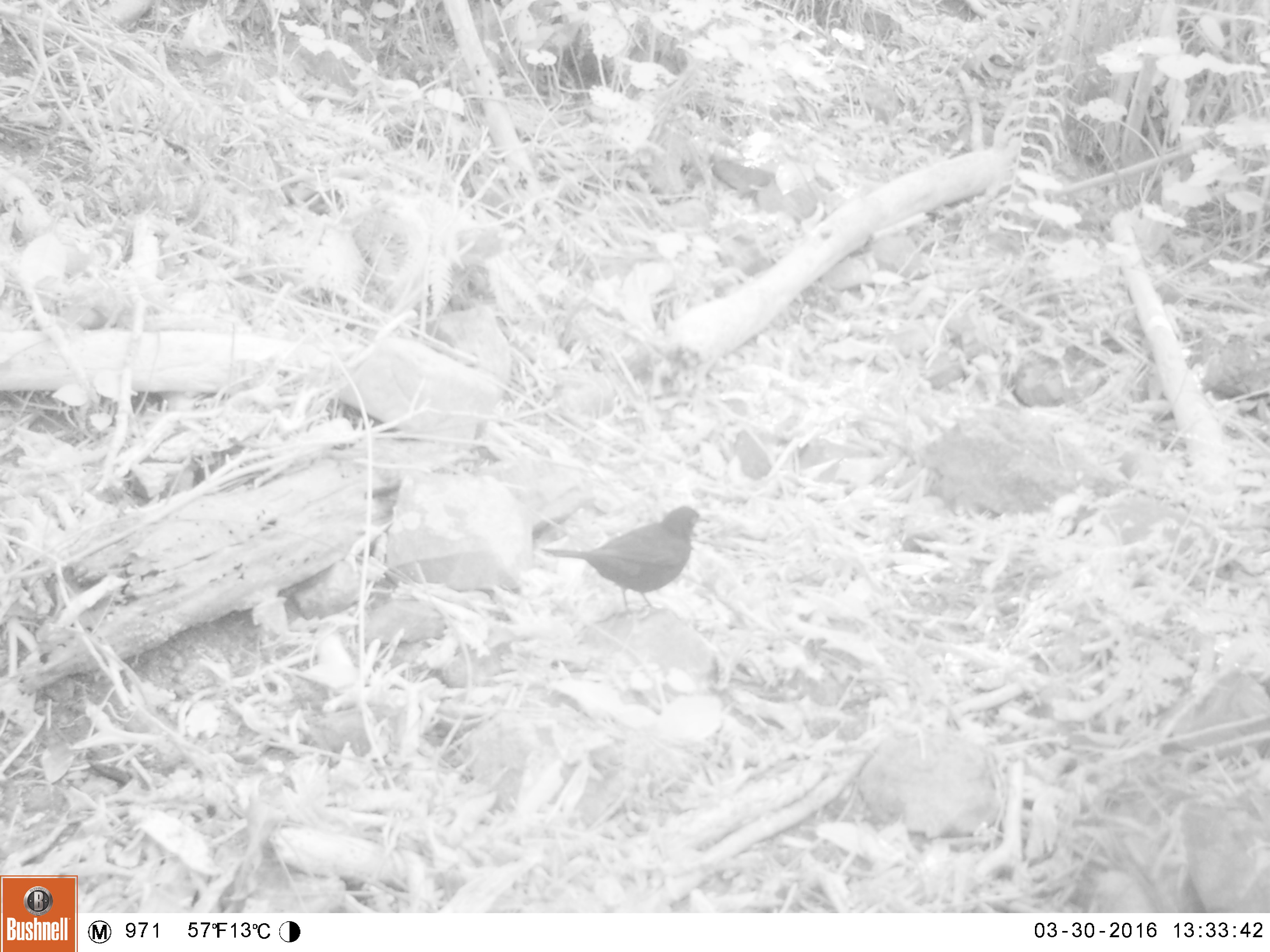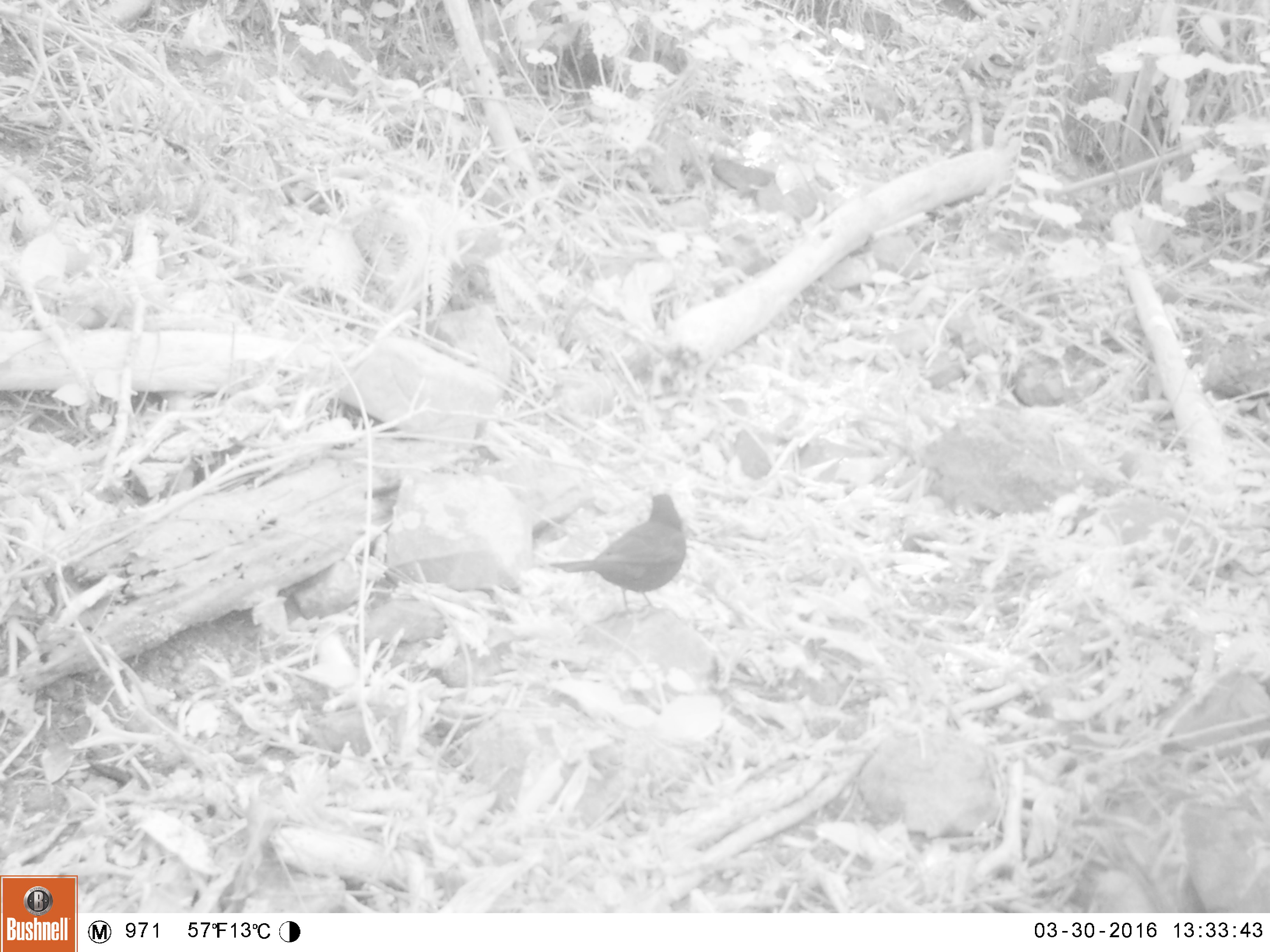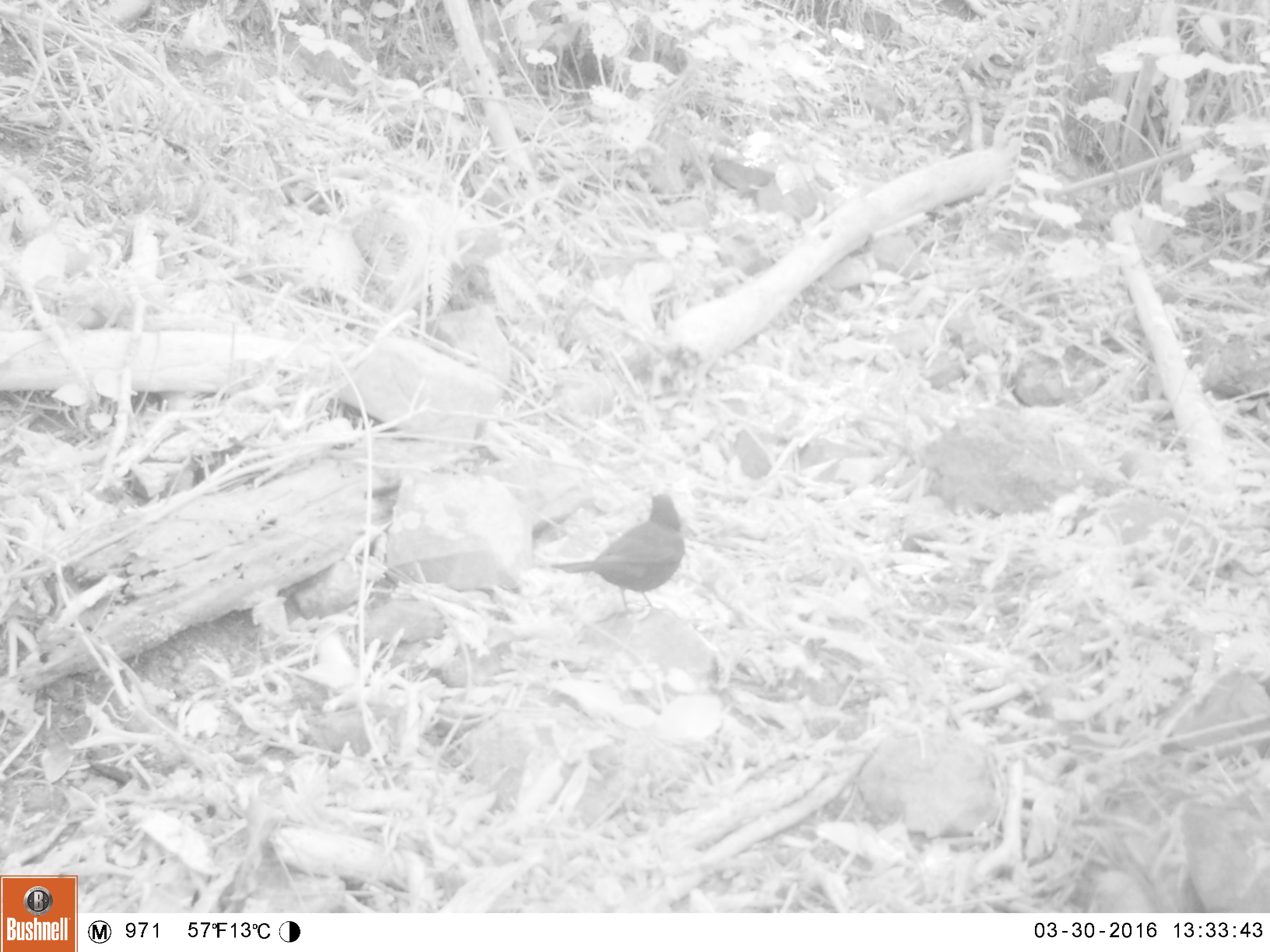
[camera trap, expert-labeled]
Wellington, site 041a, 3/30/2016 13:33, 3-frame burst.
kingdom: Animalia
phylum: Chordata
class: Aves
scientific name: Aves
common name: bird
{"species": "bird (Aves)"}